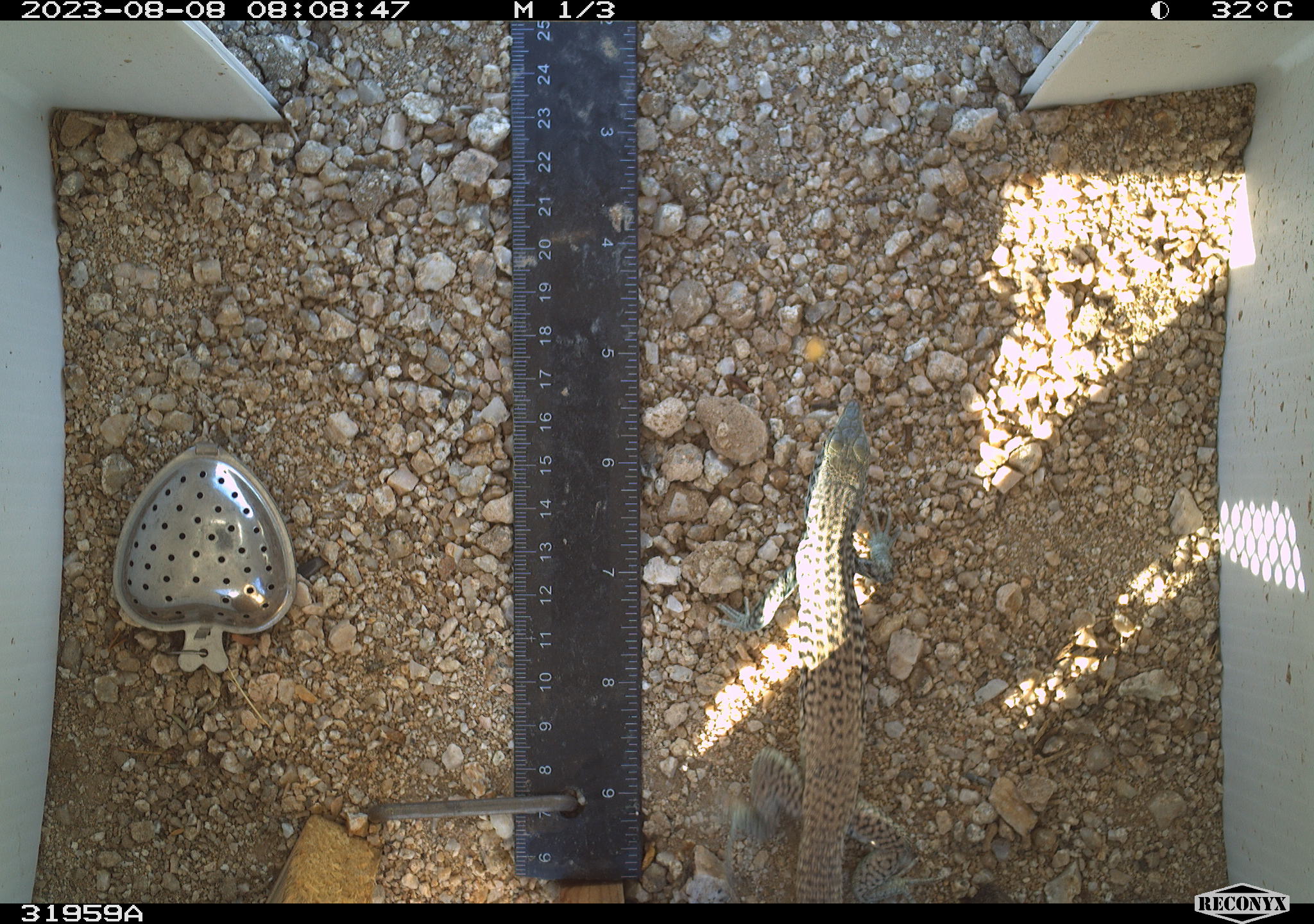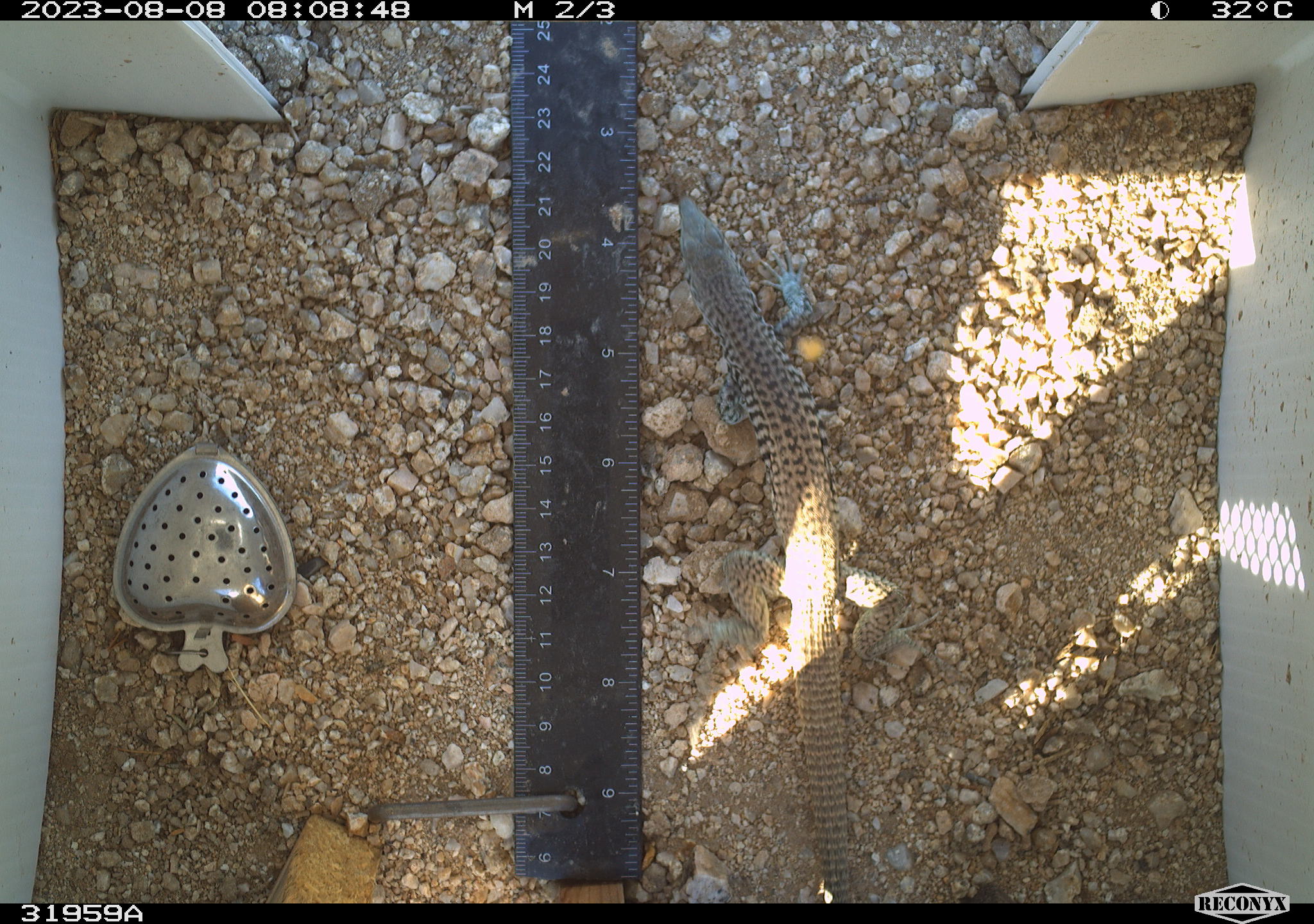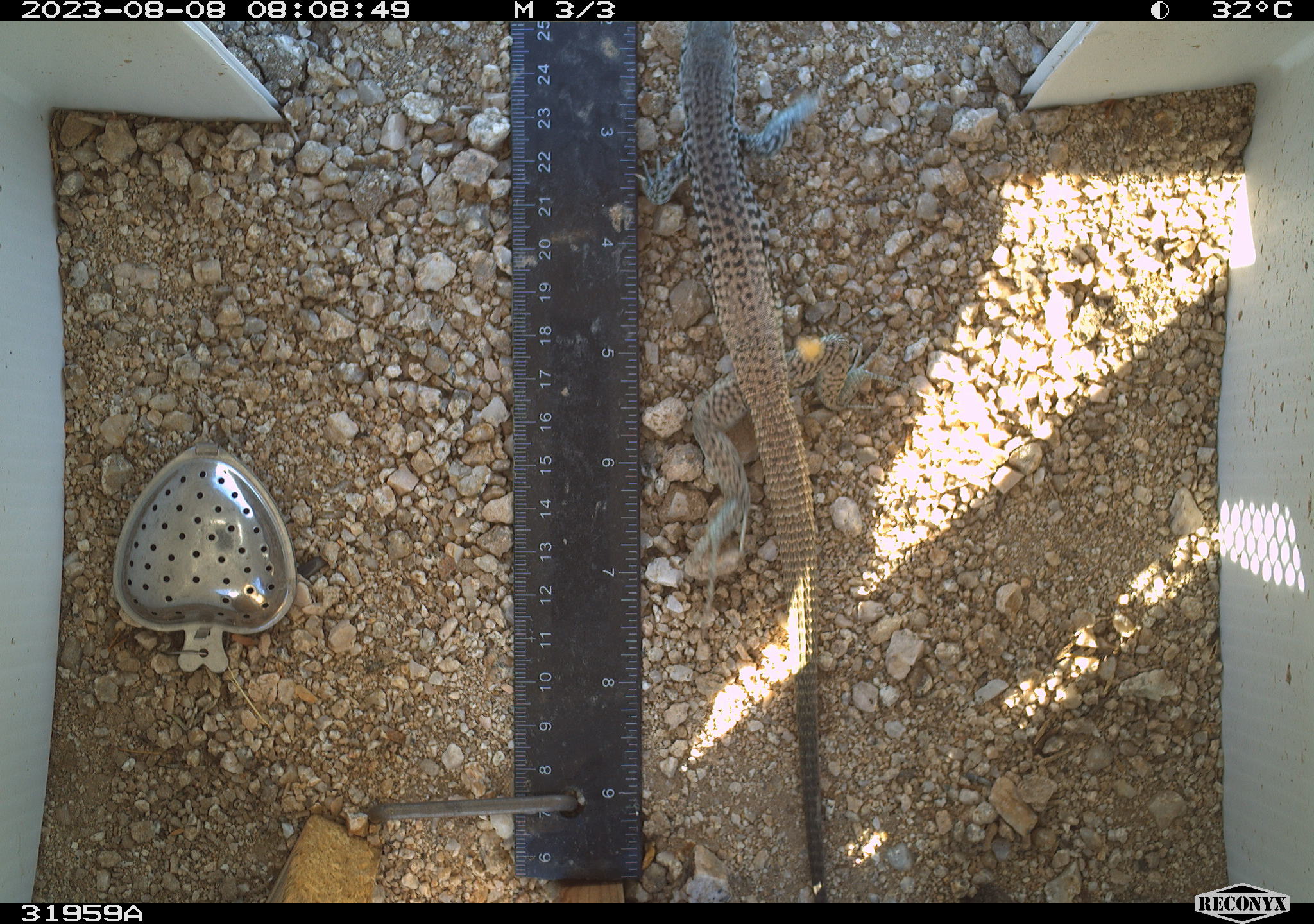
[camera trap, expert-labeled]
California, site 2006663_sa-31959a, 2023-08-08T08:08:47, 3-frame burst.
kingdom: Animalia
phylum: Chordata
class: Reptilia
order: Squamata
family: Teiidae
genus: Aspidoscelis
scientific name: Aspidoscelis tigris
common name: western whiptail